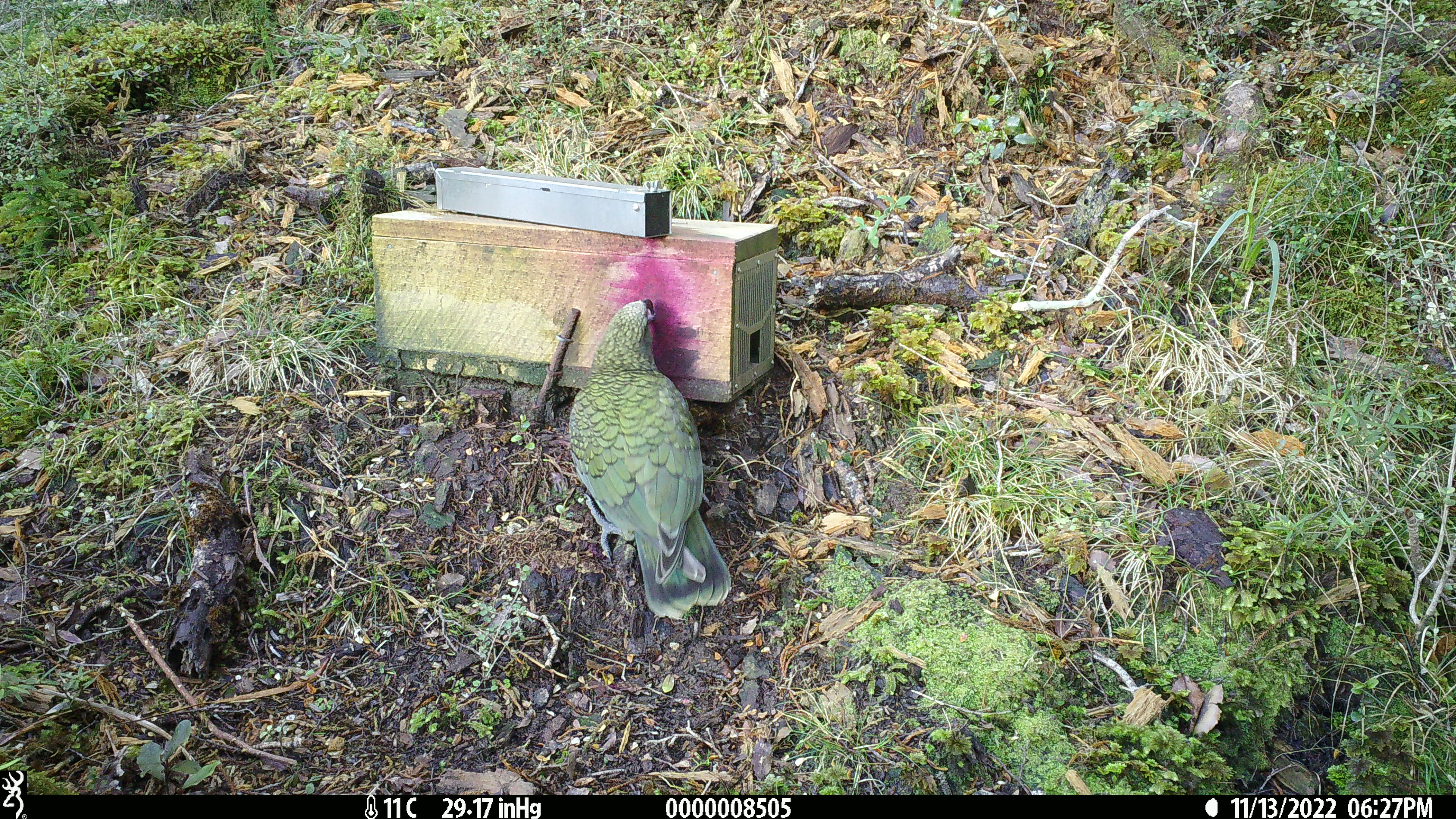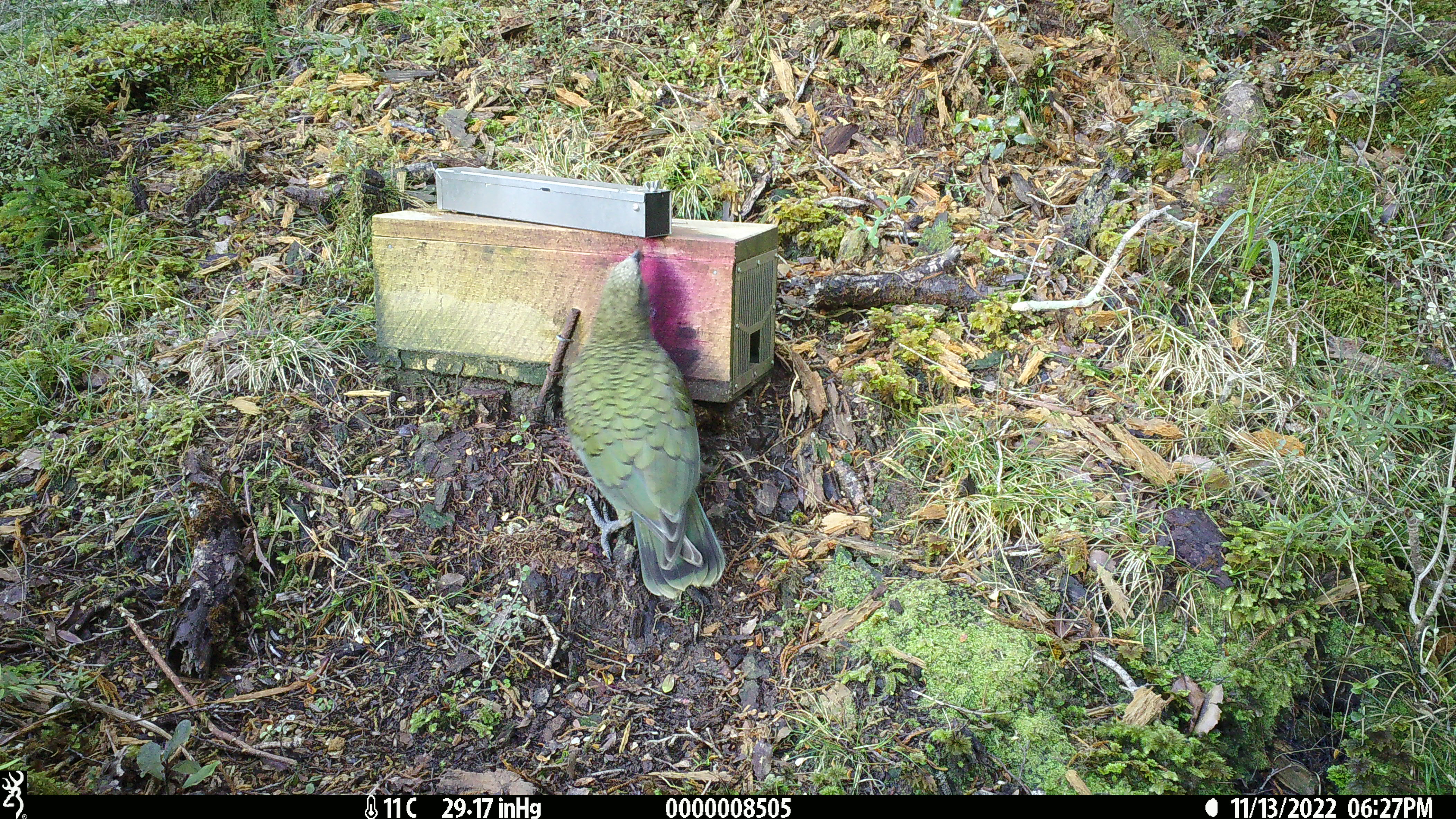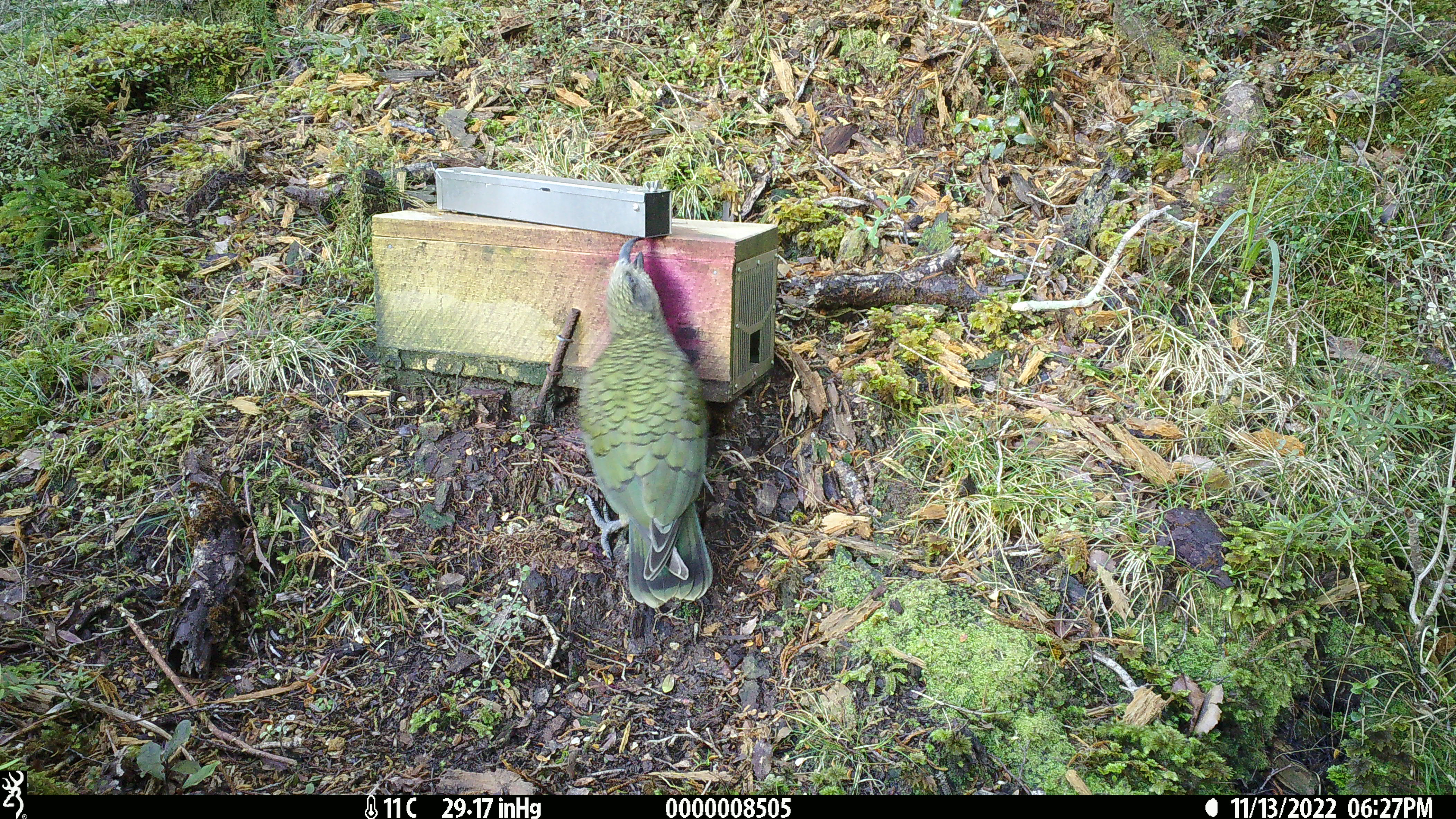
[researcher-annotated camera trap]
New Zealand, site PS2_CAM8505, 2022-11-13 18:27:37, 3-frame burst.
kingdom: Animalia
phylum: Chordata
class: Aves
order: Psittaciformes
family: Strigopidae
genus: Nestor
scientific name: Nestor notabilis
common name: kea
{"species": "kea (Nestor notabilis)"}